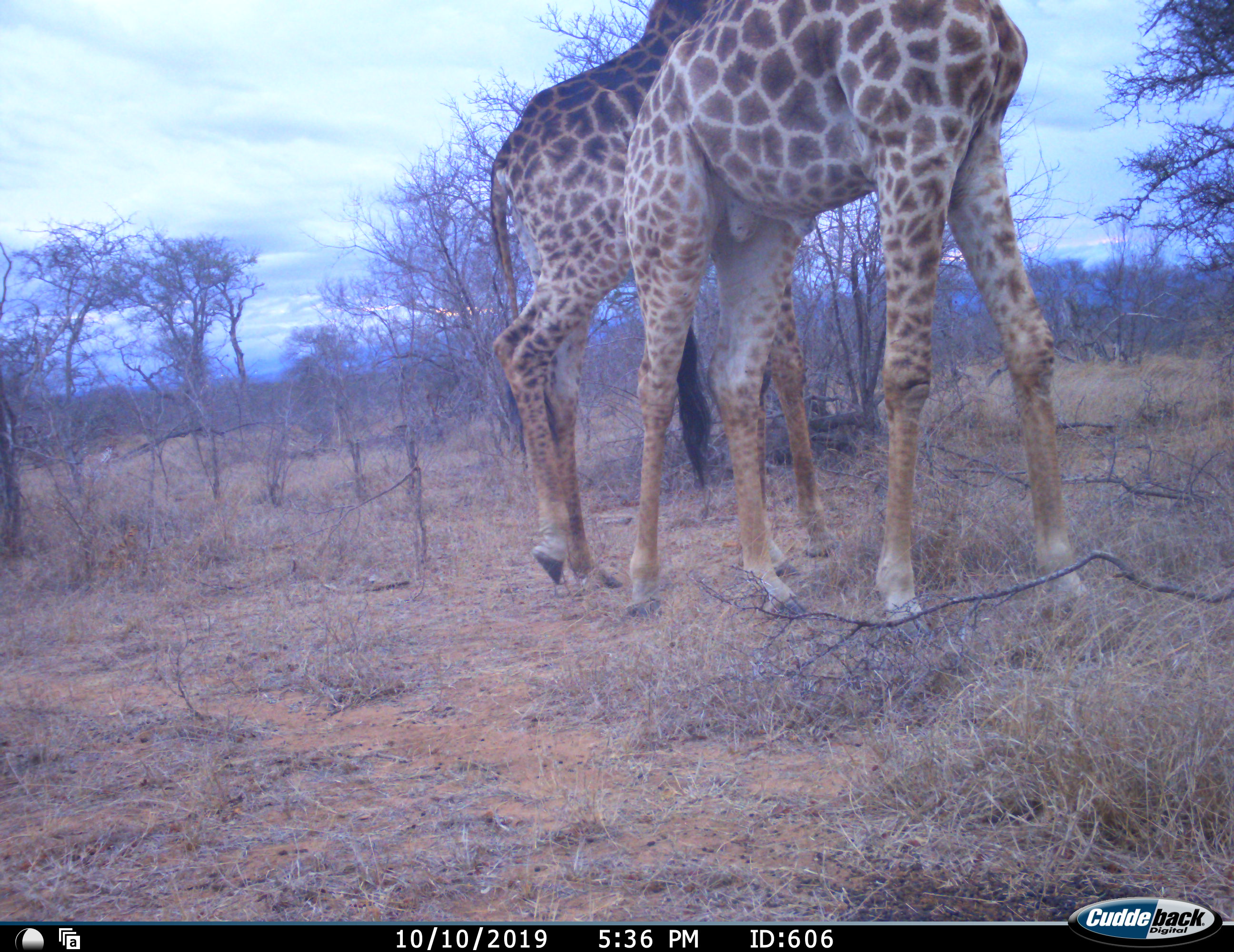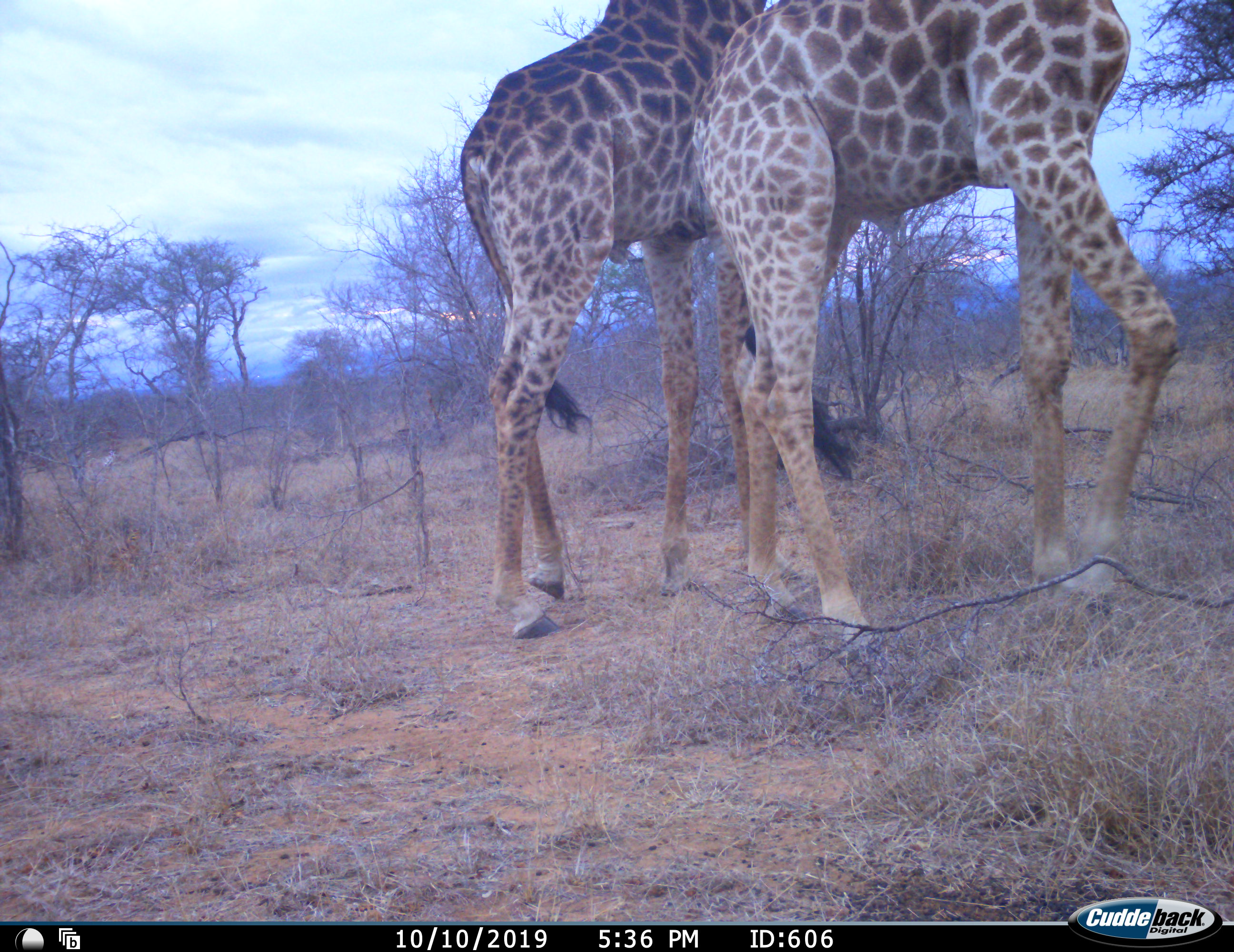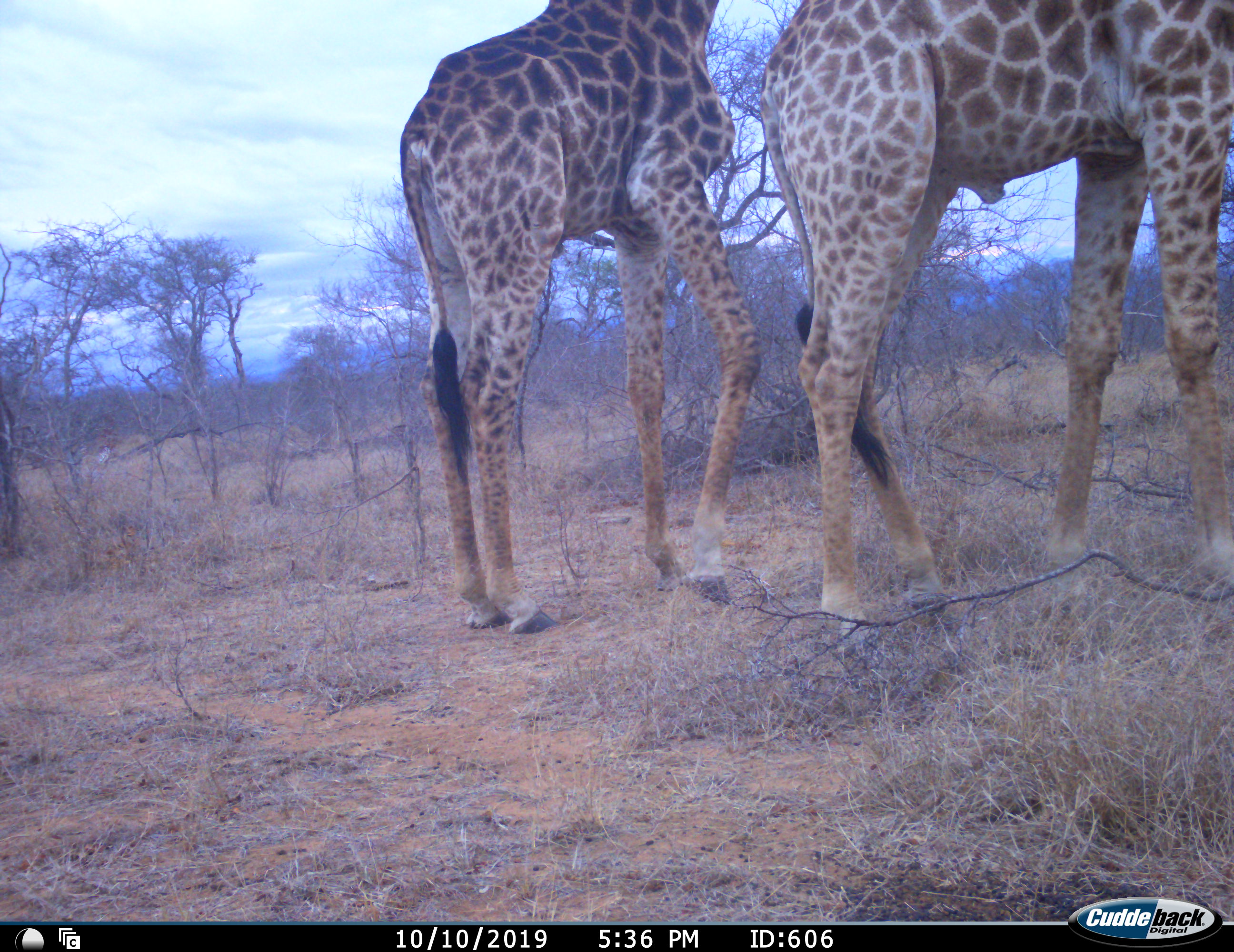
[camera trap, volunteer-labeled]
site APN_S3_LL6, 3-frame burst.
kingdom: Animalia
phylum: Chordata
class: Mammalia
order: Artiodactyla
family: Giraffidae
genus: Giraffa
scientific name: Giraffa camelopardalis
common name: giraffe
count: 2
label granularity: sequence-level